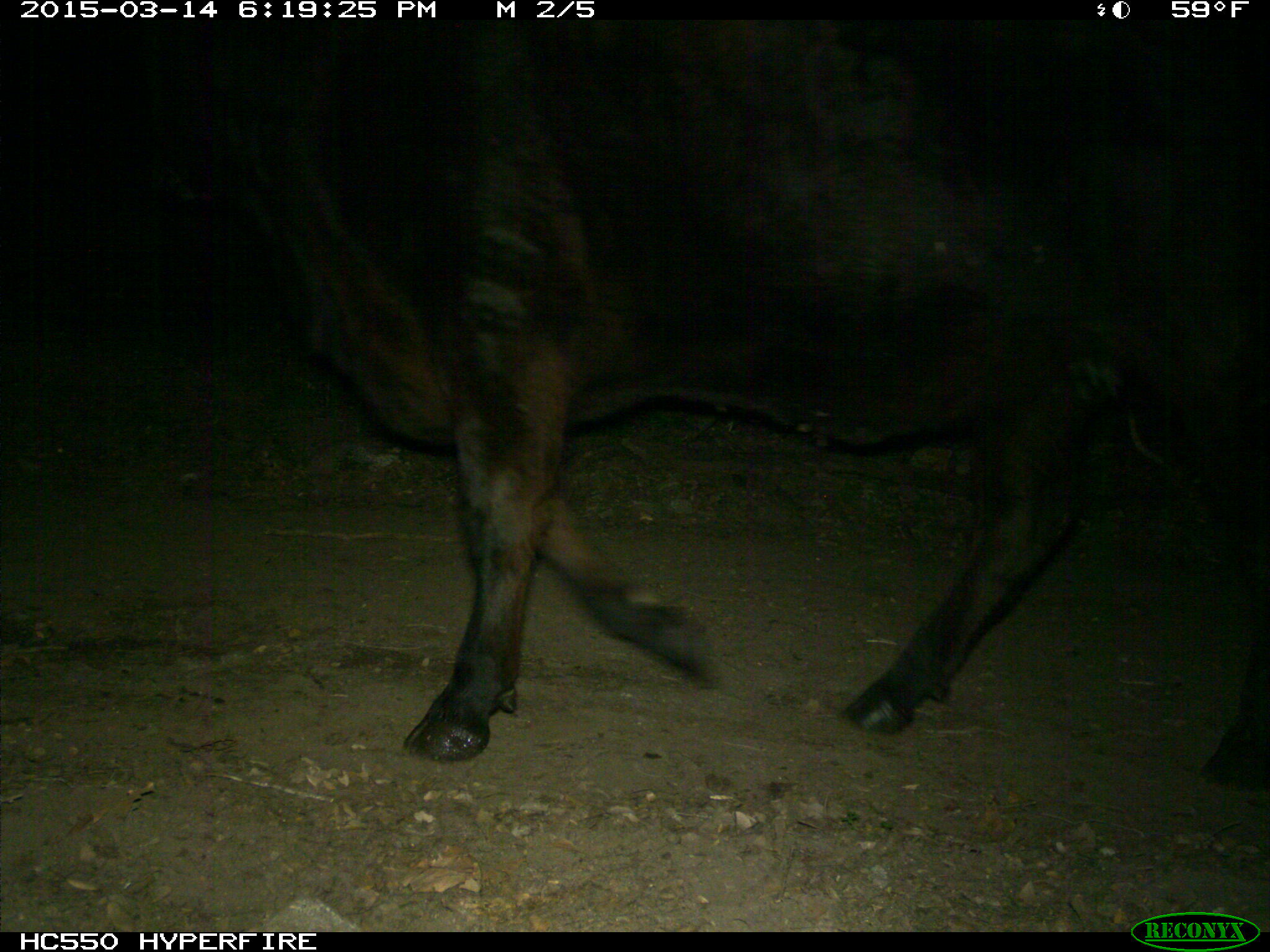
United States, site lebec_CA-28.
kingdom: Animalia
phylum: Chordata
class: Mammalia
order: Artiodactyla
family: Bovidae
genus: Bos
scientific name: Bos taurus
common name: domestic cow